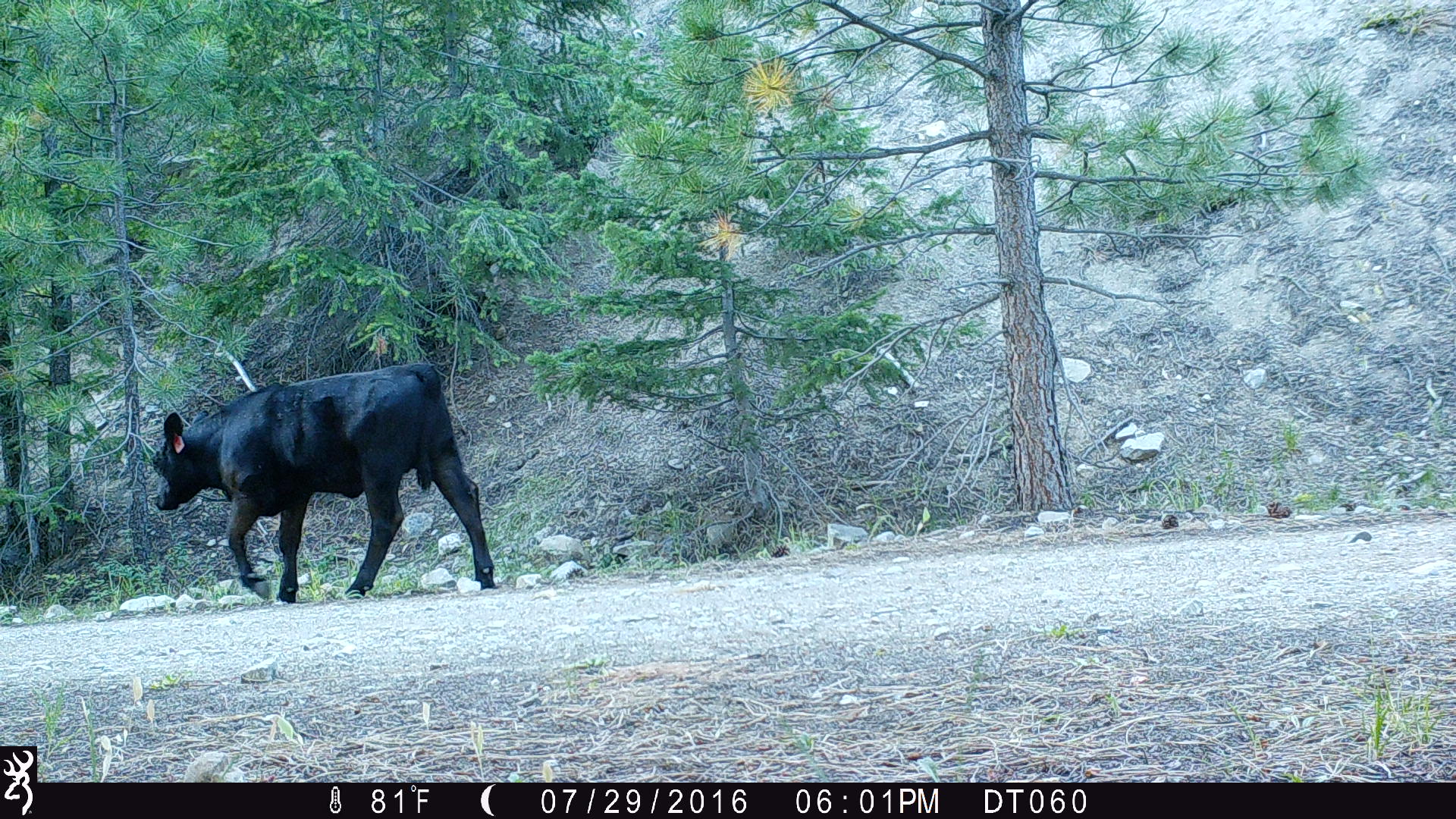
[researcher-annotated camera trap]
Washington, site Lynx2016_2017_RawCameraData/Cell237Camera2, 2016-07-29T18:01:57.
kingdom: Animalia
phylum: Chordata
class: Mammalia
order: Artiodactyla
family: Bovidae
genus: Bos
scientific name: Bos taurus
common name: domestic cattle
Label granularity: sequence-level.